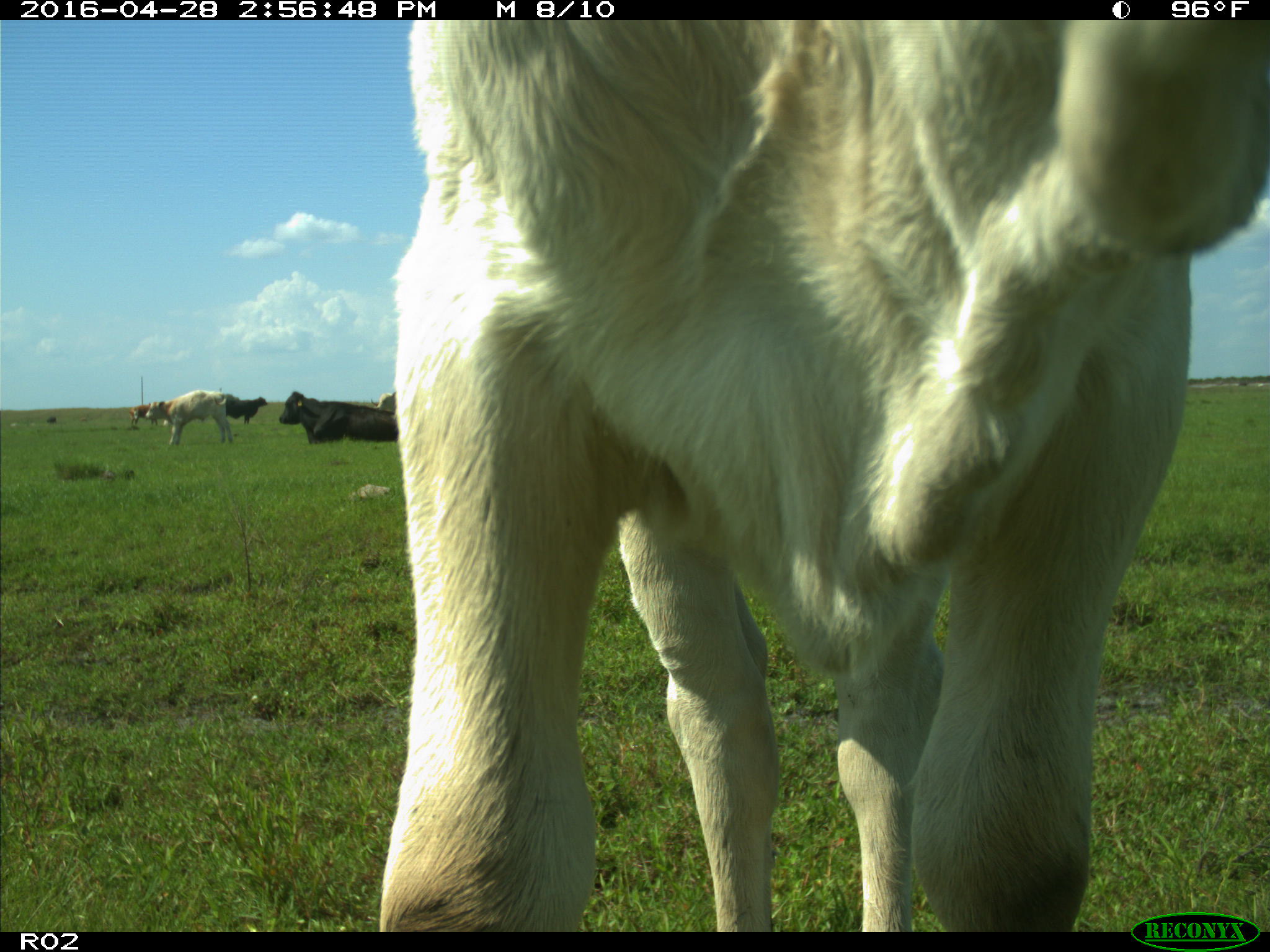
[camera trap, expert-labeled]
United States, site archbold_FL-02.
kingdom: Animalia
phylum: Chordata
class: Mammalia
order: Artiodactyla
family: Bovidae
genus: Bos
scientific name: Bos taurus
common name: domestic cow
Bos taurus (domestic cow).